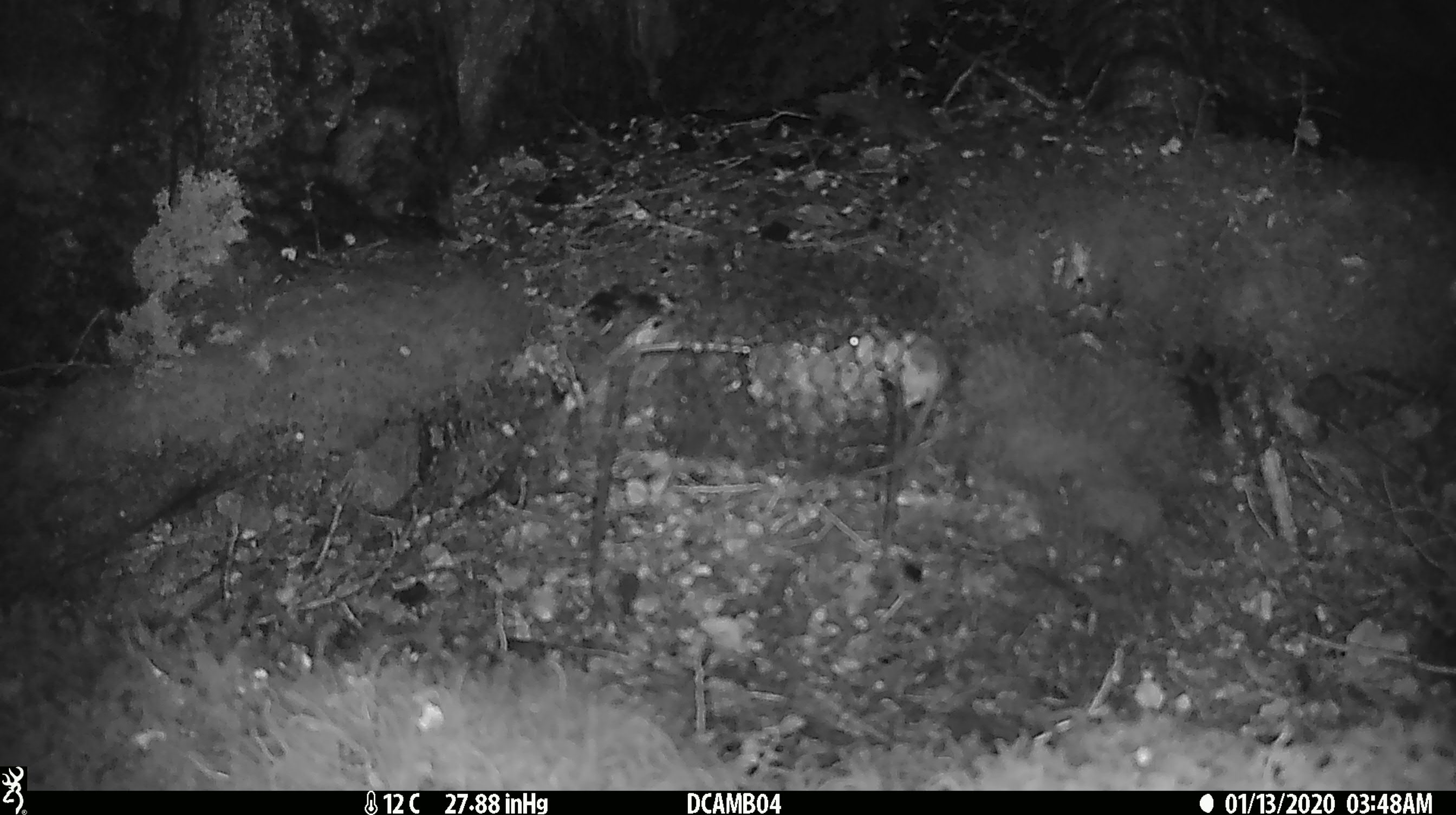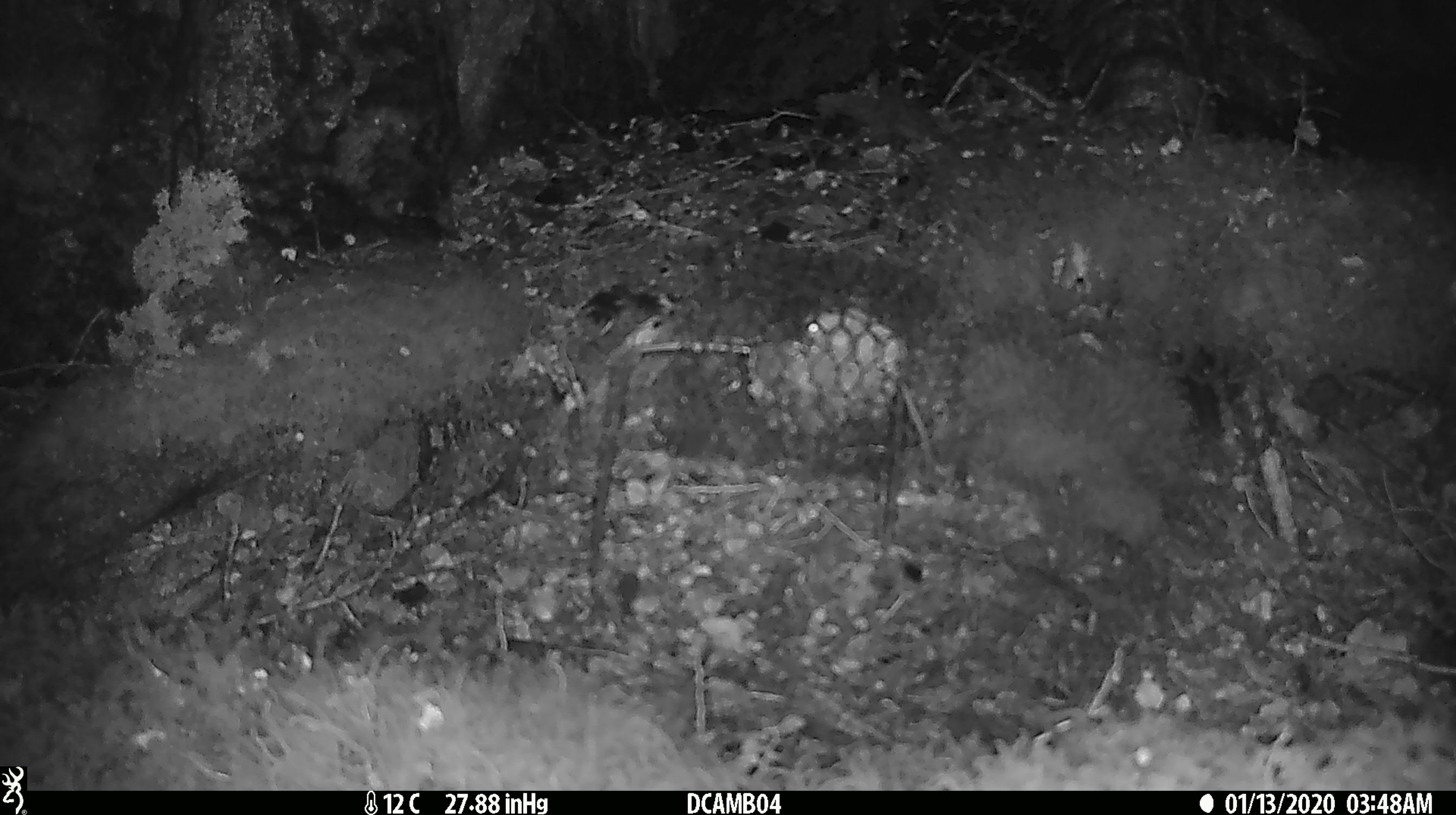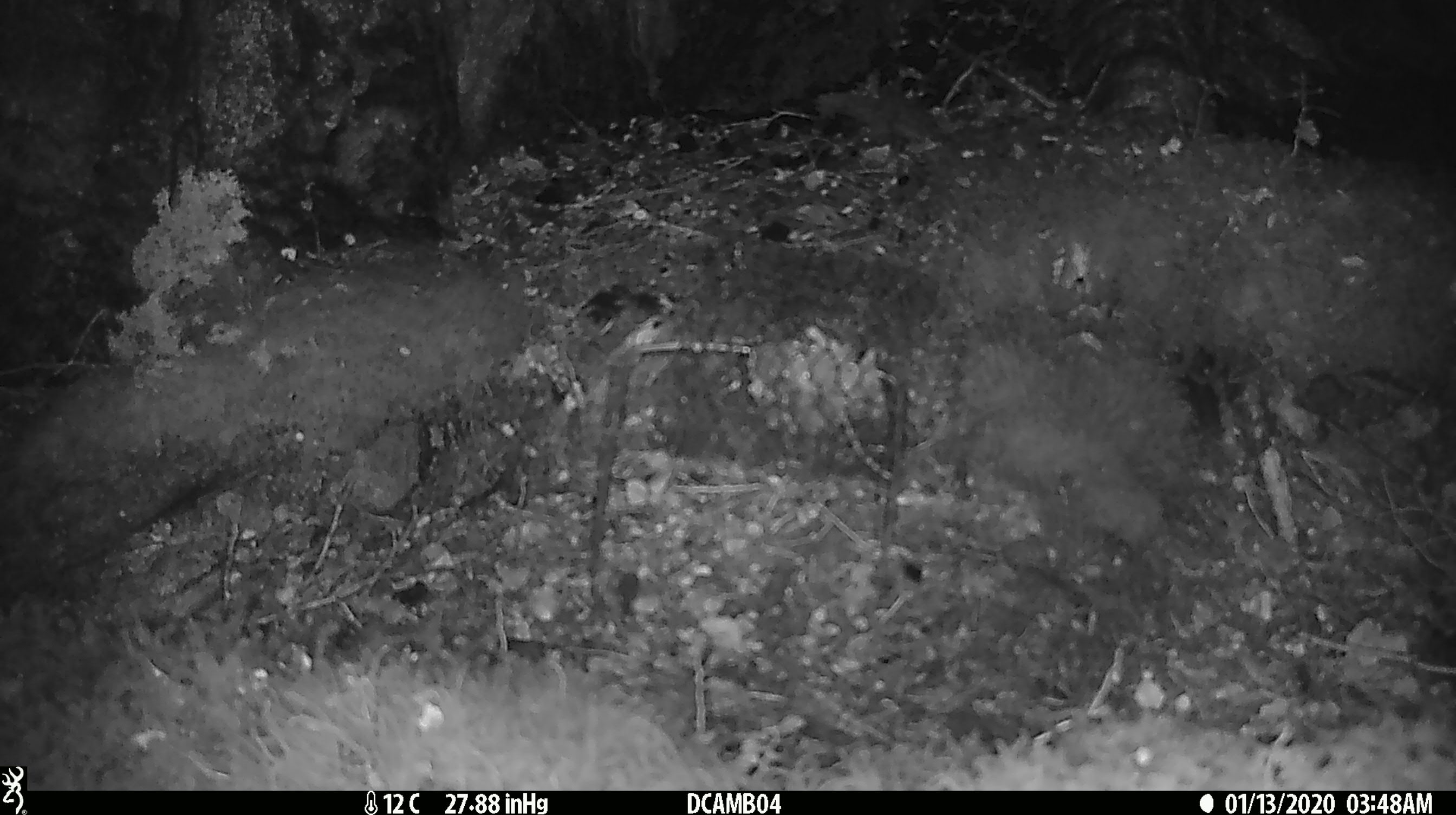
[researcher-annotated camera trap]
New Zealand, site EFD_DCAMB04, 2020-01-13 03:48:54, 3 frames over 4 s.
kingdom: Animalia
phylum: Chordata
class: Mammalia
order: Rodentia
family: Muridae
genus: Mus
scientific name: Mus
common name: mouse